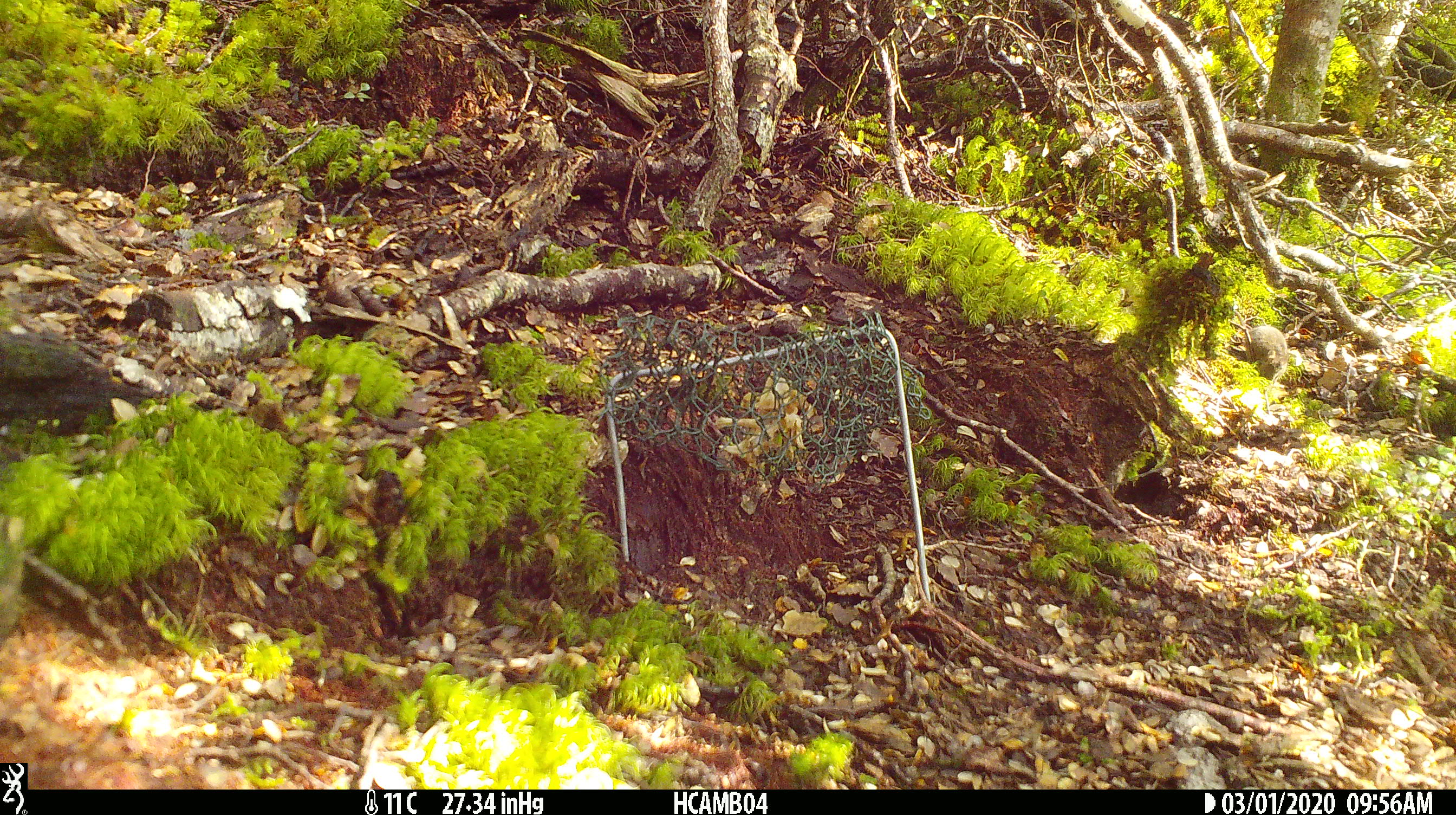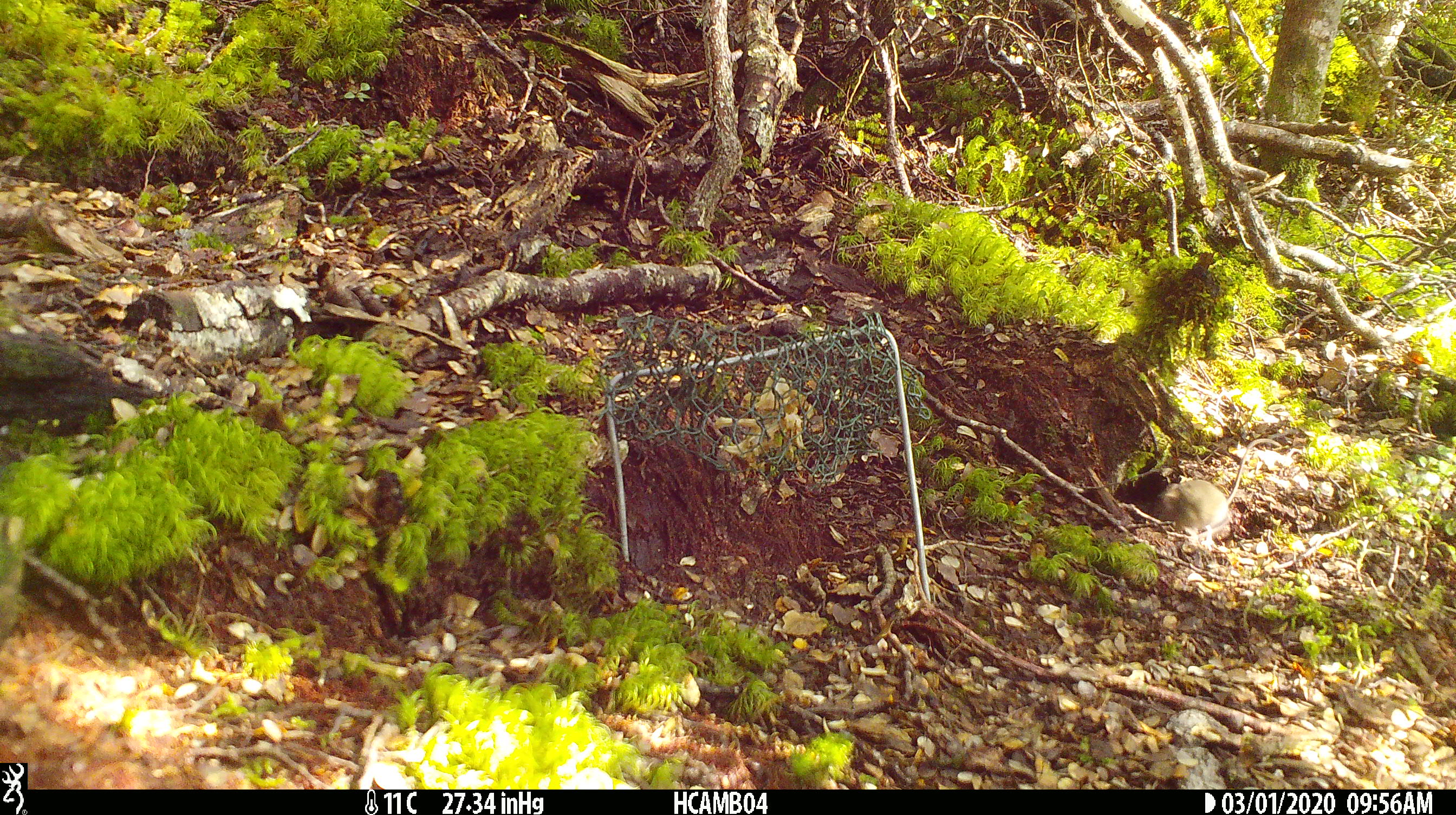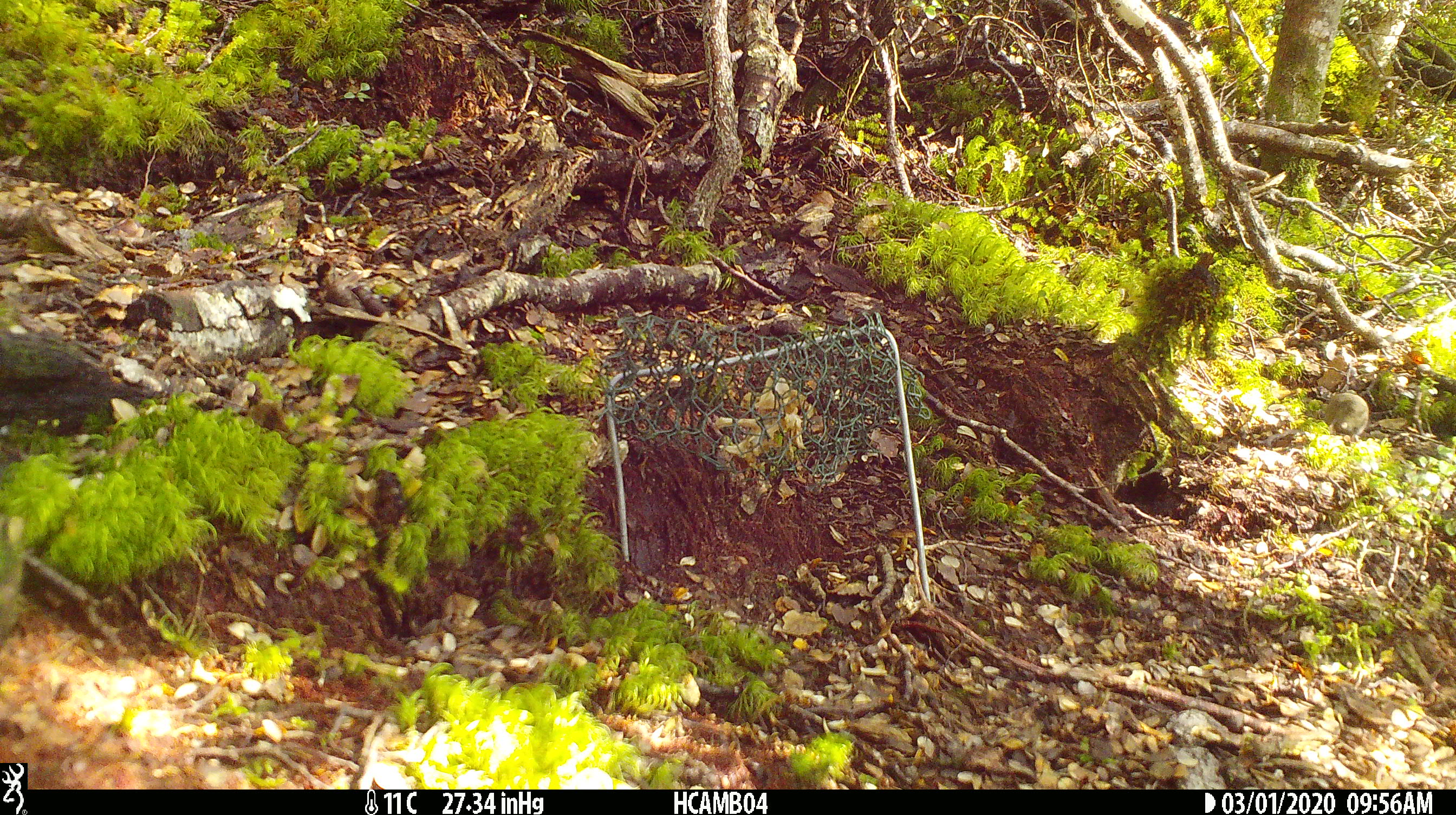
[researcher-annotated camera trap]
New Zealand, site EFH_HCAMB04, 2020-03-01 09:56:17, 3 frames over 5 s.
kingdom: Animalia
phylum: Chordata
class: Mammalia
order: Rodentia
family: Muridae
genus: Mus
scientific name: Mus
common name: mouse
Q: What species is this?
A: Mouse (Mus).